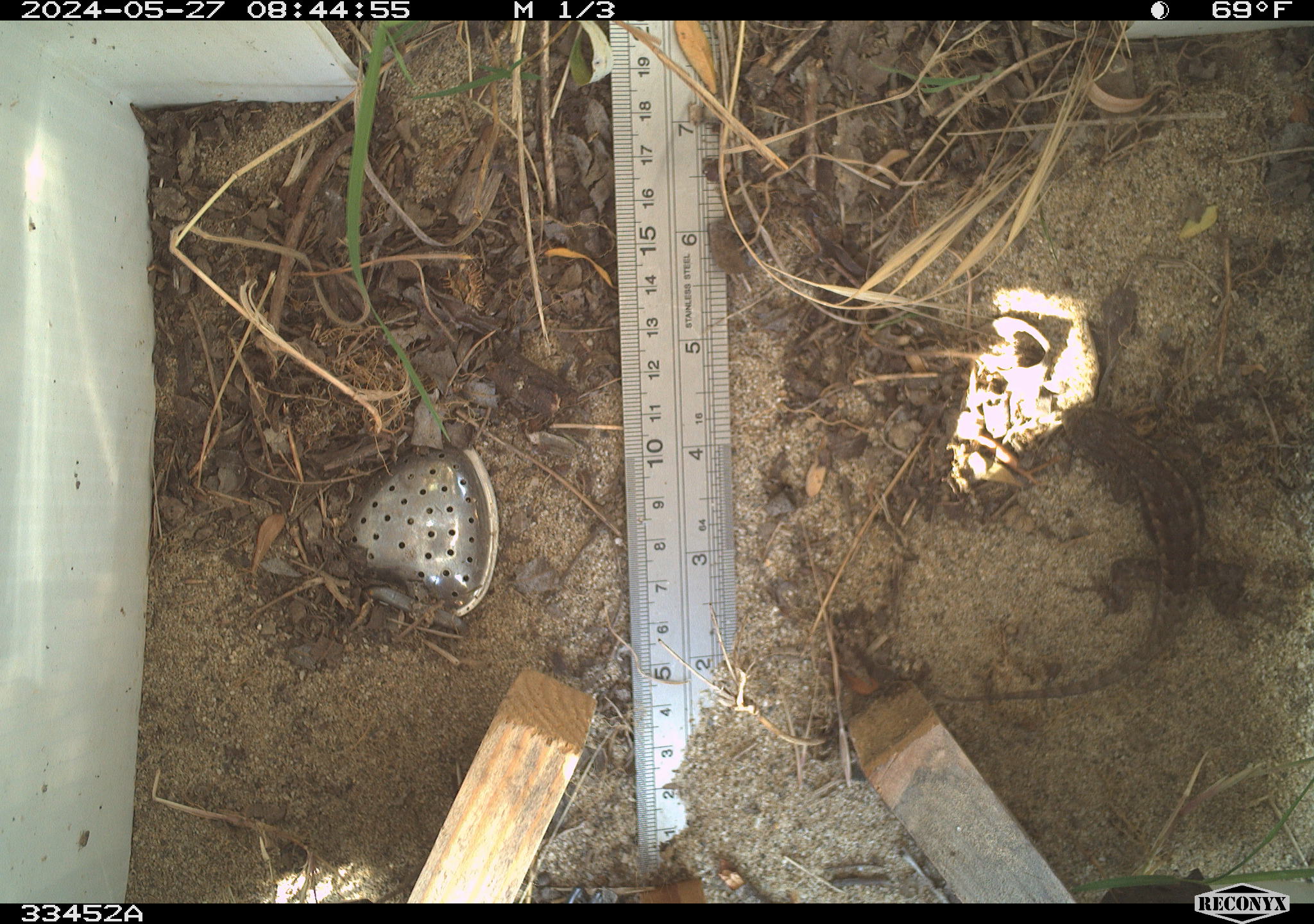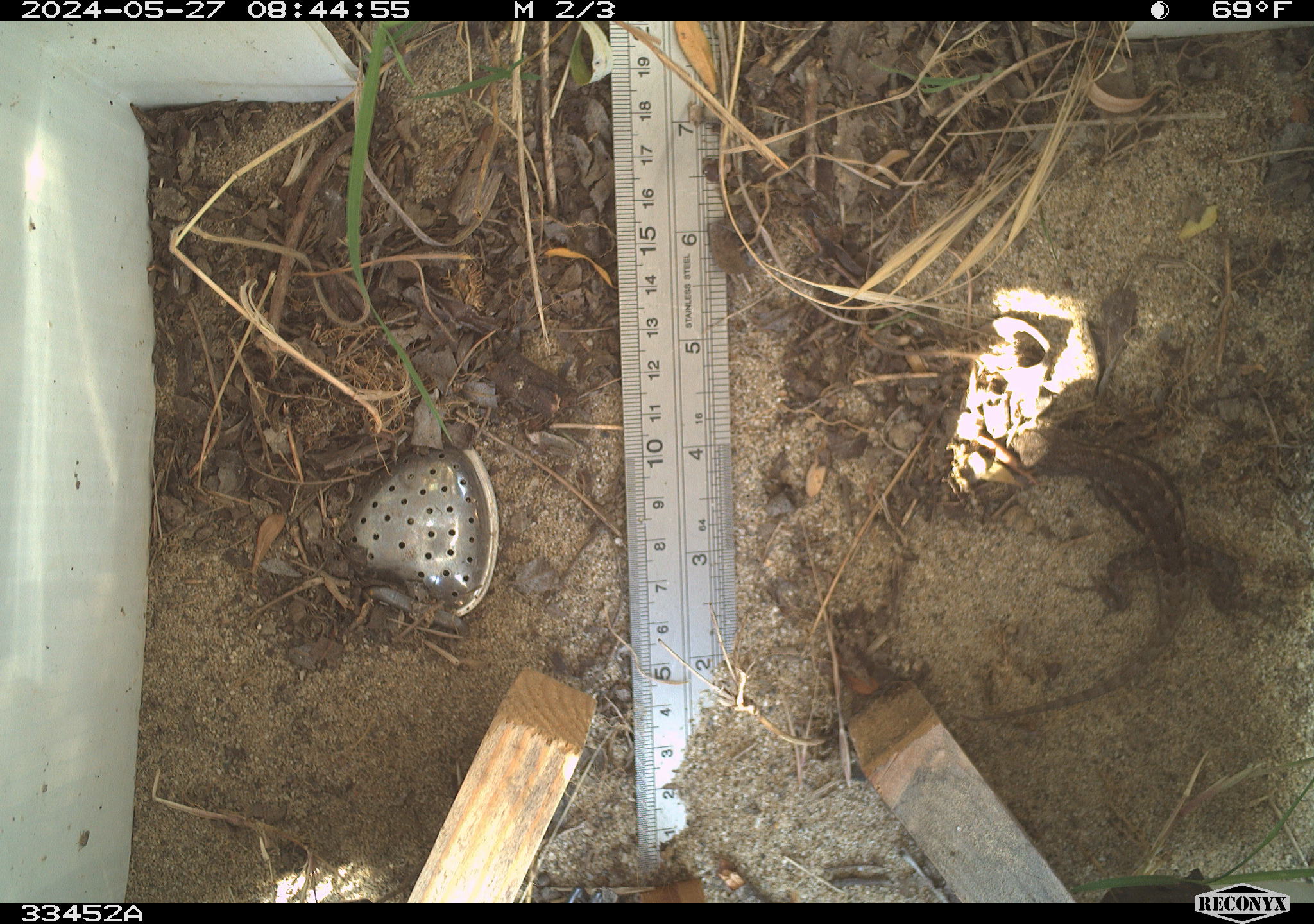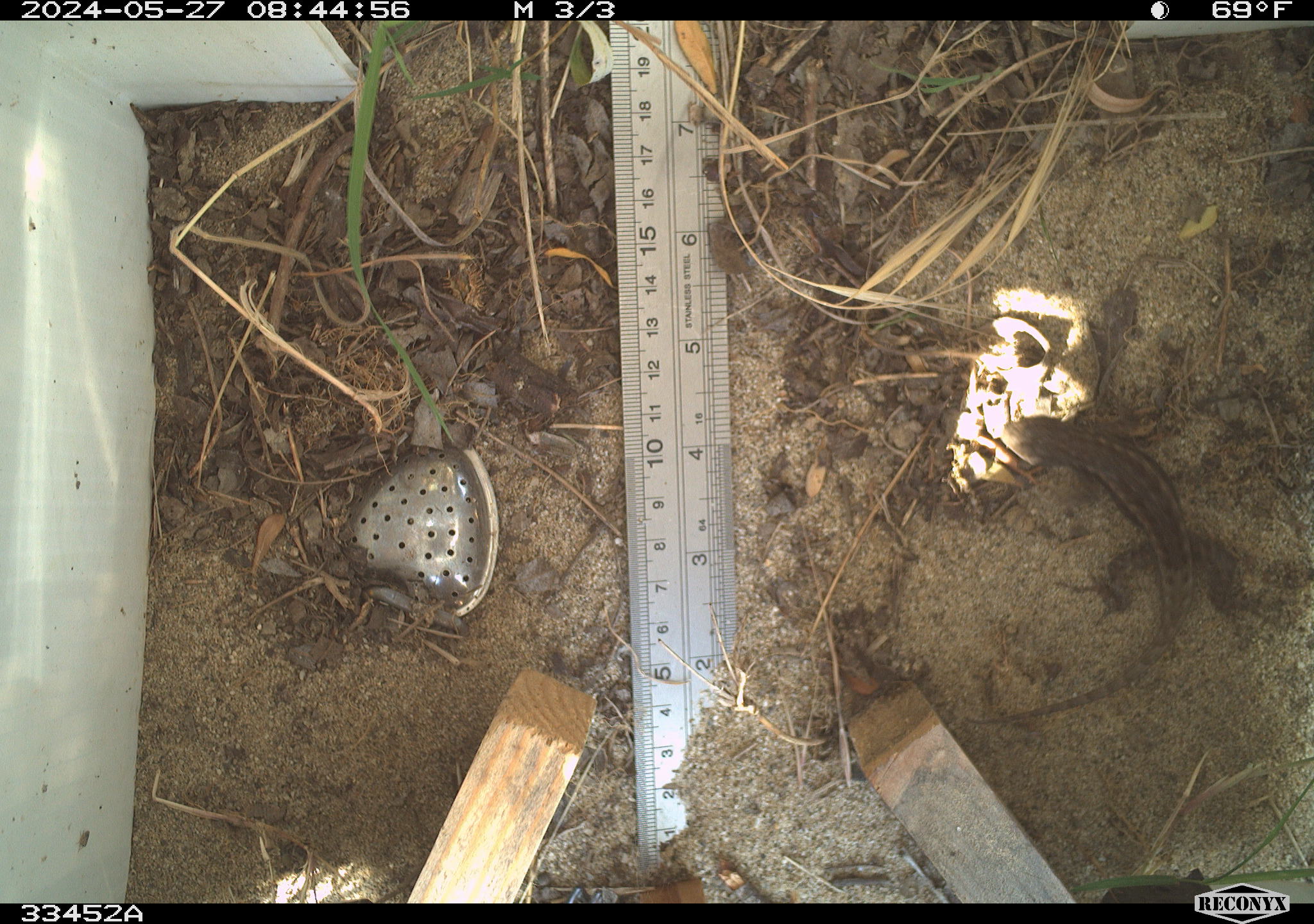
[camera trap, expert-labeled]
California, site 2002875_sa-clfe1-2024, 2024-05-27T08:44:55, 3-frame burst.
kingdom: Animalia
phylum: Chordata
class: Reptilia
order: Squamata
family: Phrynosomatidae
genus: Sceloporus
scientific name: Sceloporus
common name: spiny lizards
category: sceloporus species